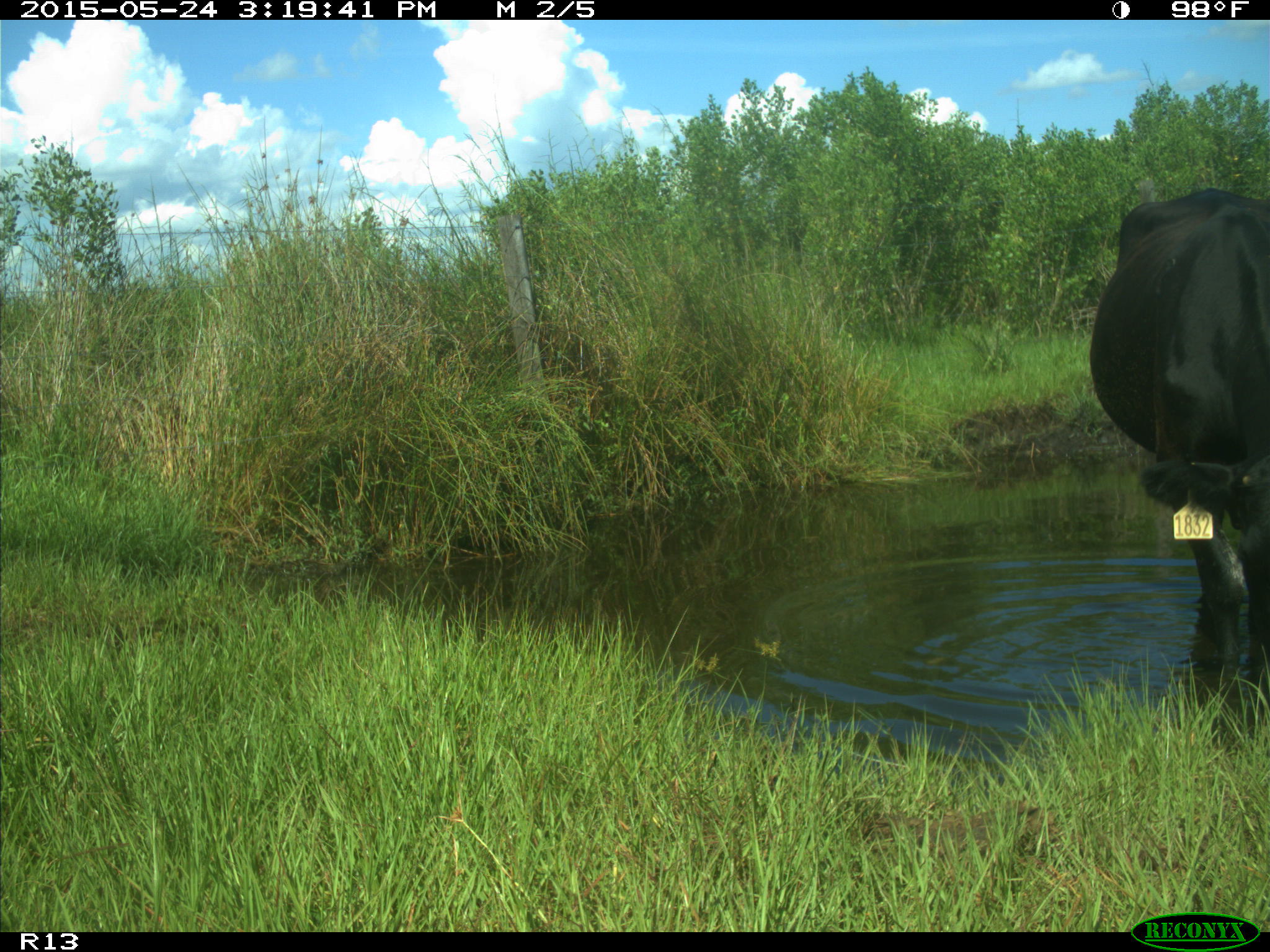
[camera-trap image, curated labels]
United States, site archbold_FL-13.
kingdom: Animalia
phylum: Chordata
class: Mammalia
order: Artiodactyla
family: Bovidae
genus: Bos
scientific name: Bos taurus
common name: domestic cow